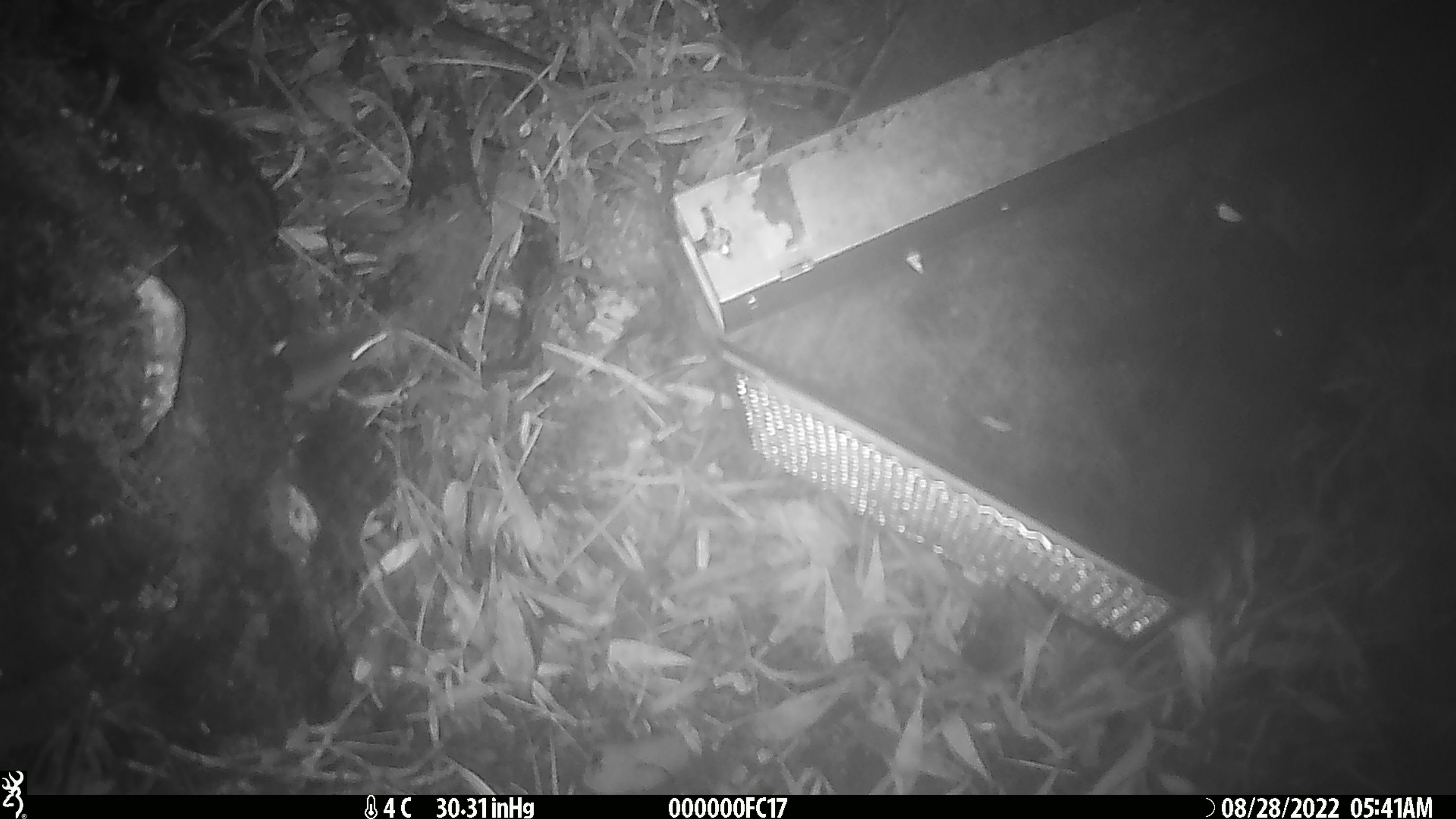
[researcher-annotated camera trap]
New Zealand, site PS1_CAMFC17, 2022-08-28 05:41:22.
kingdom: Animalia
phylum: Chordata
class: Mammalia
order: Rodentia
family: Muridae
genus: Mus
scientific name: Mus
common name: mouse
Mouse (Mus).